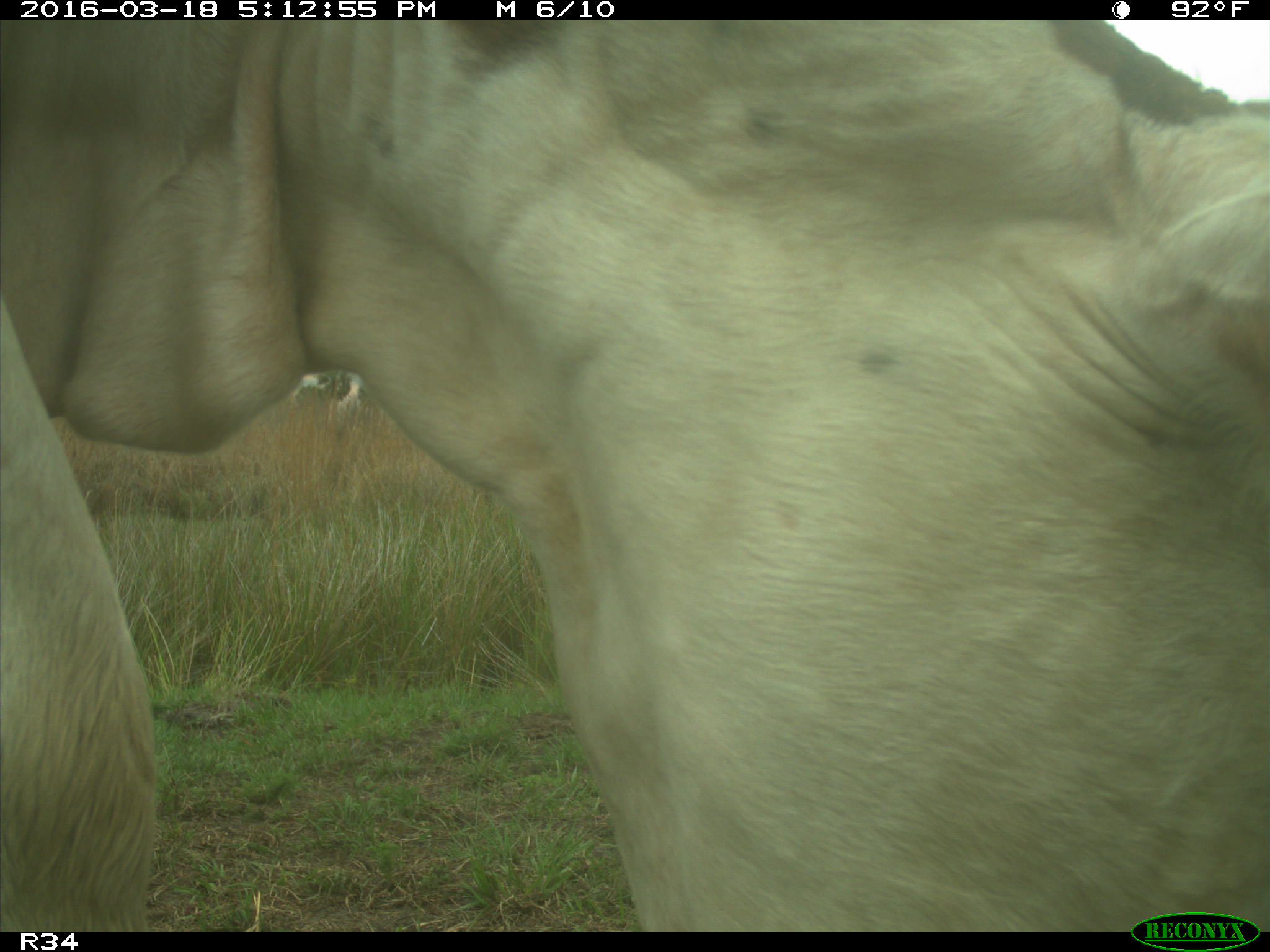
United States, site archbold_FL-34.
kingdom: Animalia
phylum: Chordata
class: Mammalia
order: Artiodactyla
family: Bovidae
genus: Bos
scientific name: Bos taurus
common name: domestic cow